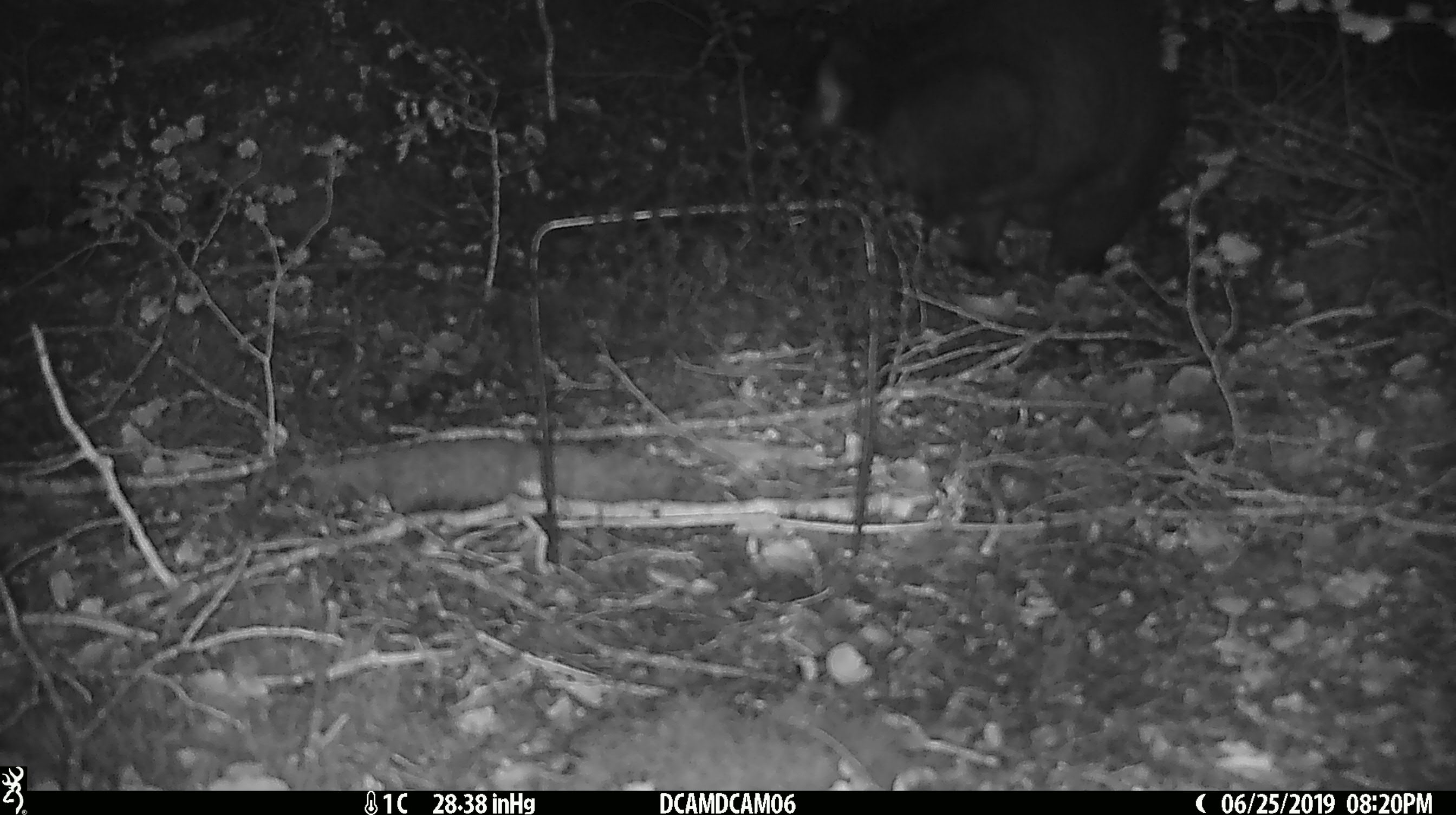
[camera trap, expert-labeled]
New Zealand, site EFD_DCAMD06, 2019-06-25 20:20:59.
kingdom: Animalia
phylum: Chordata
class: Mammalia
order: Diprotodontia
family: Phalangeridae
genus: Trichosurus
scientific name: Trichosurus vulpecula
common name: common brushtail possum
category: possum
Possum (common brushtail possum) (Trichosurus vulpecula).